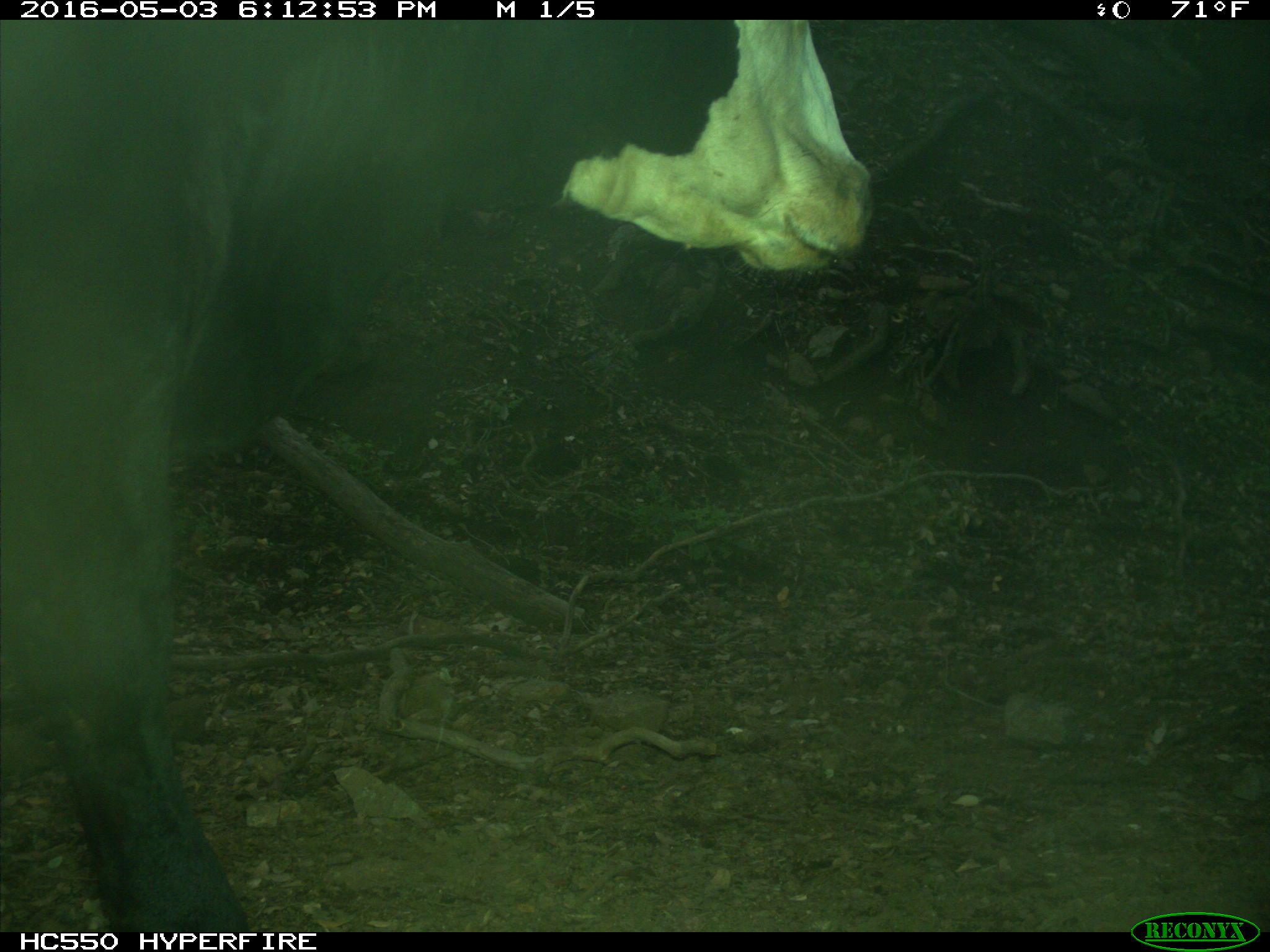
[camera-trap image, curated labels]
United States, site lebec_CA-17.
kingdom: Animalia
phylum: Chordata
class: Mammalia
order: Artiodactyla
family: Bovidae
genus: Bos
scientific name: Bos taurus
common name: domestic cow